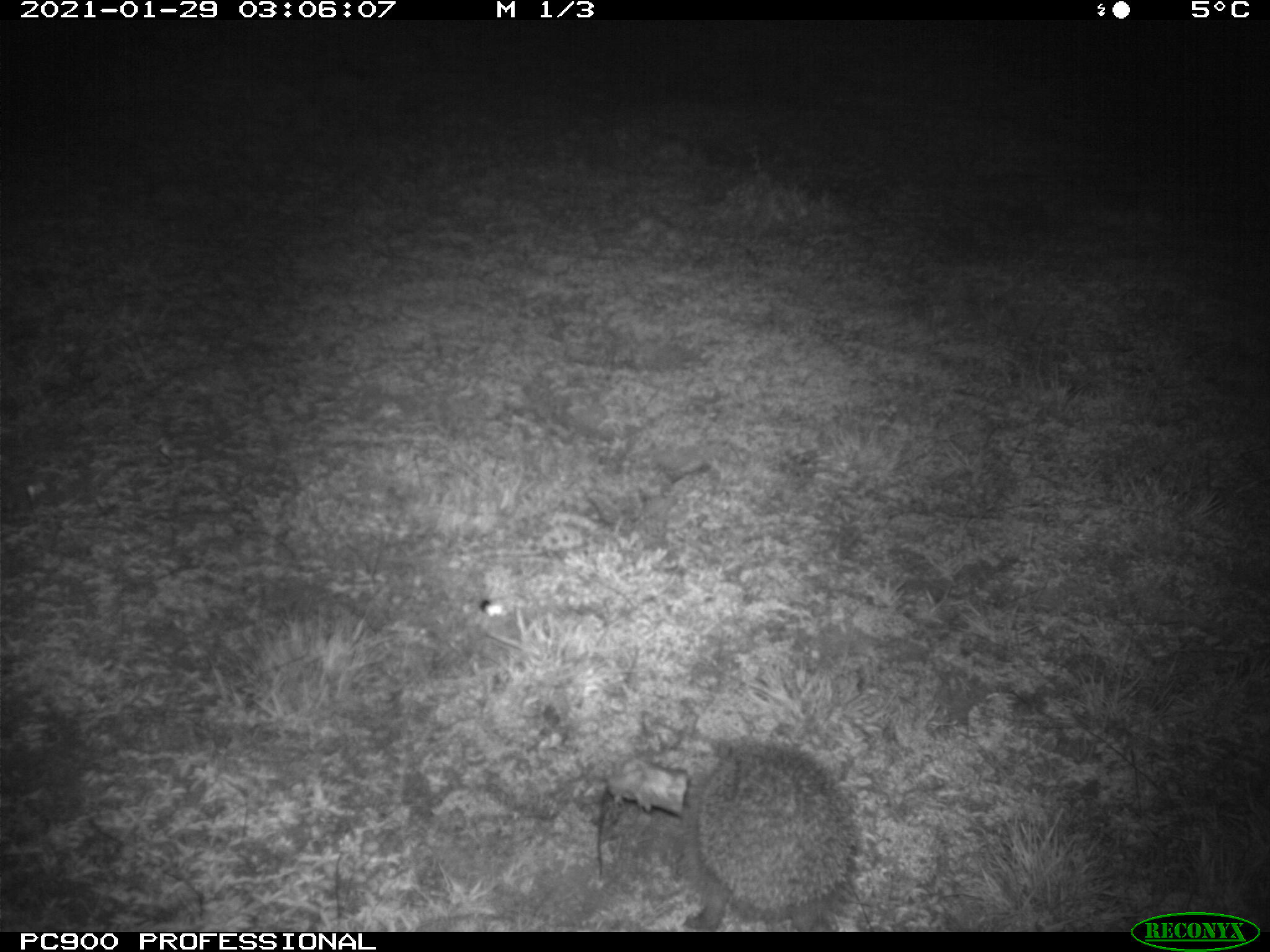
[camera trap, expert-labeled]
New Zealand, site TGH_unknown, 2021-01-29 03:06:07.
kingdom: Animalia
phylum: Chordata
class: Mammalia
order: Eulipotyphla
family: Erinaceidae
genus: Erinaceus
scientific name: Erinaceus europaeus europaeus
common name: european hedgehog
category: hedgehog